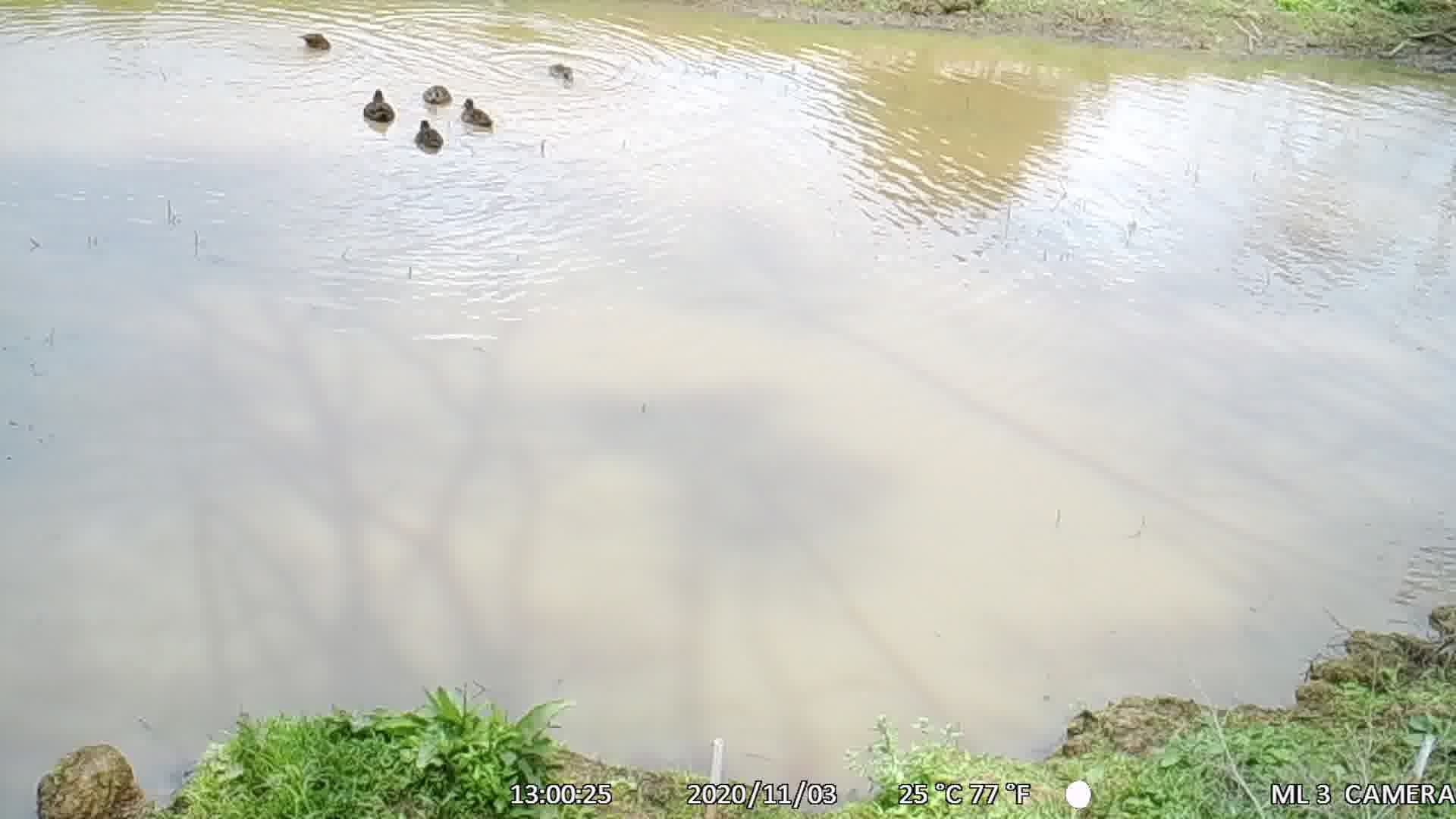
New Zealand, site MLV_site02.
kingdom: Animalia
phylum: Chordata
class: Aves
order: Anseriformes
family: Anatidae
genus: Anas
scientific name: Anas chlorotis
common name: brown teal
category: pateke